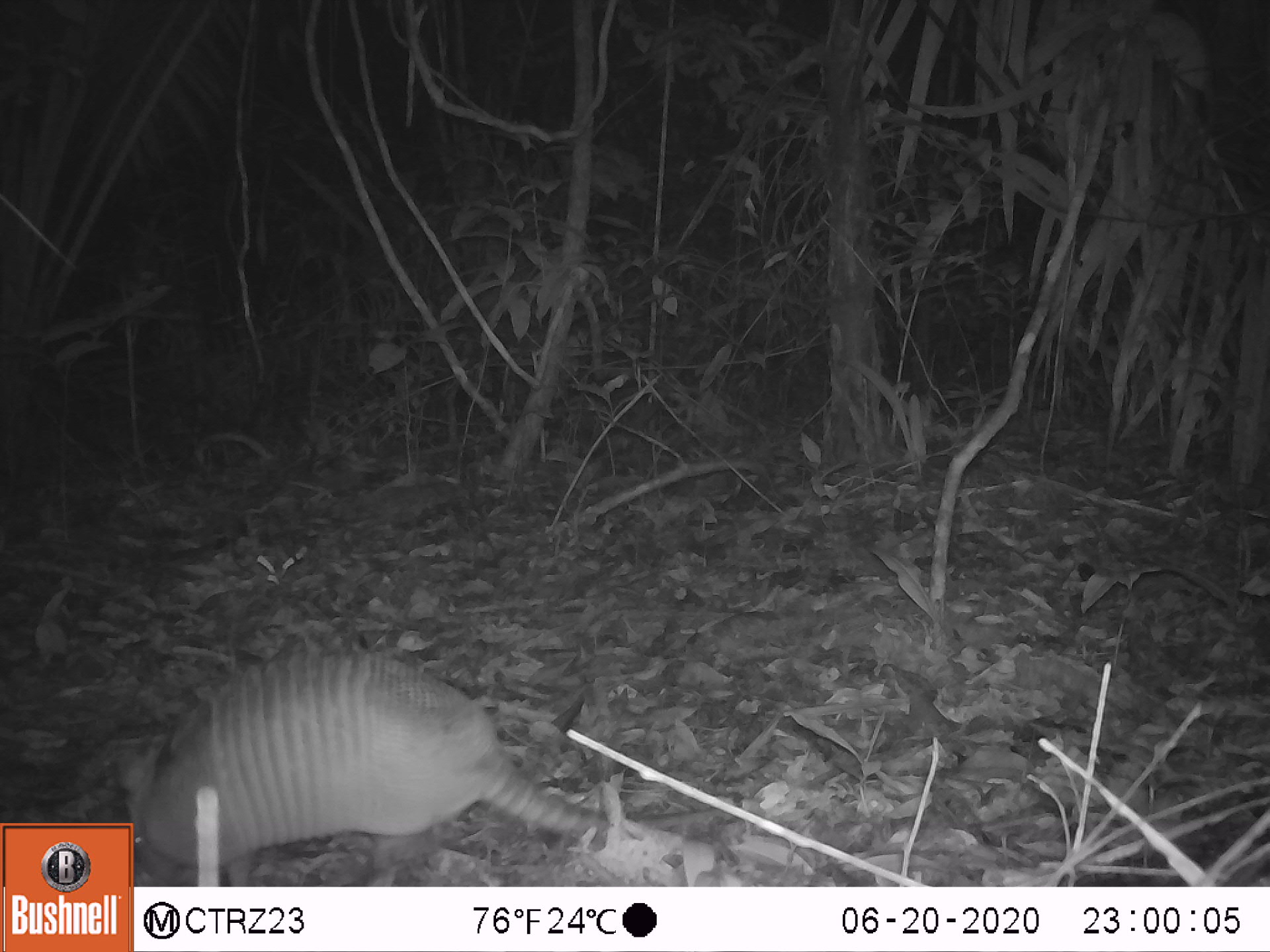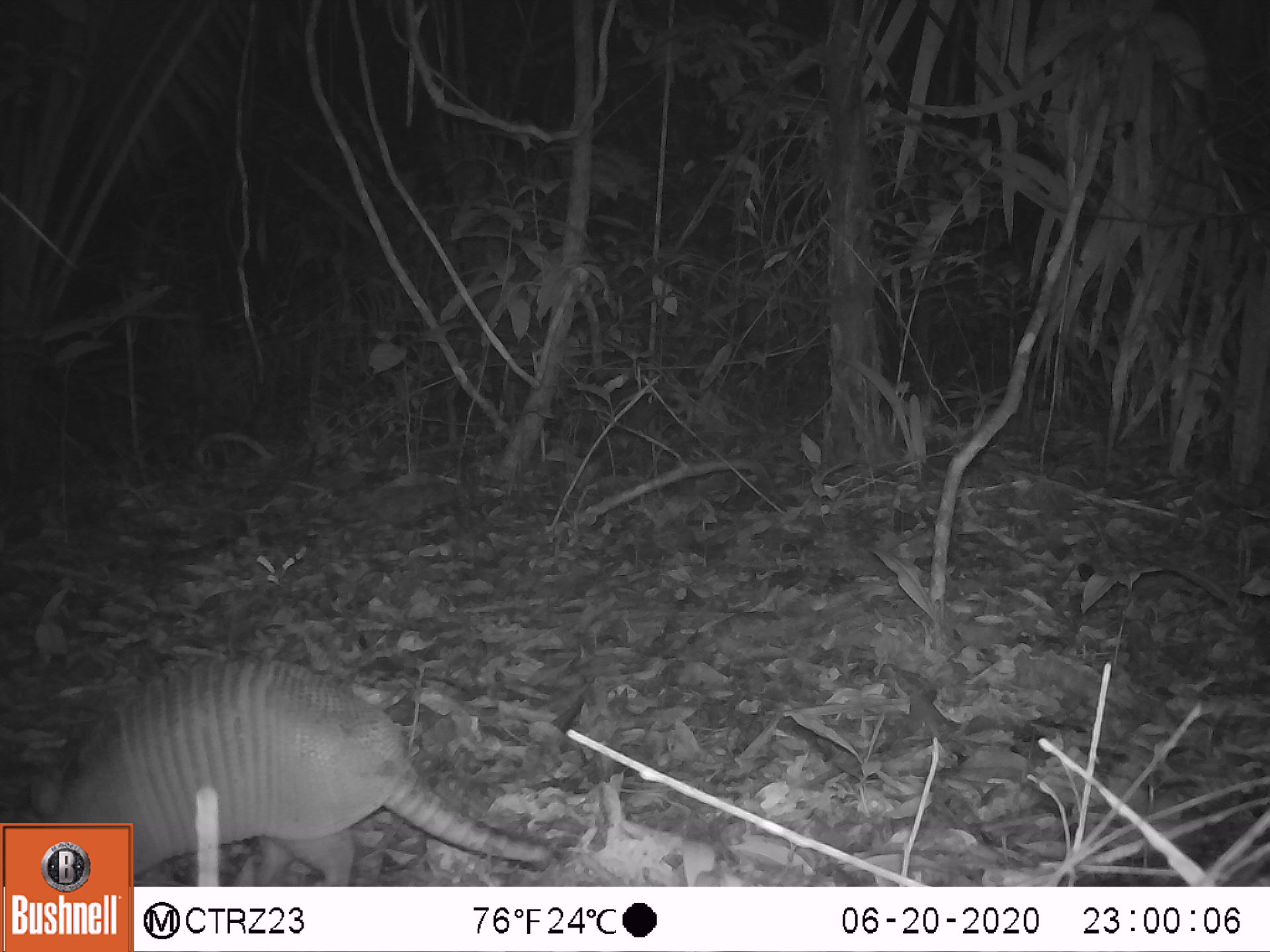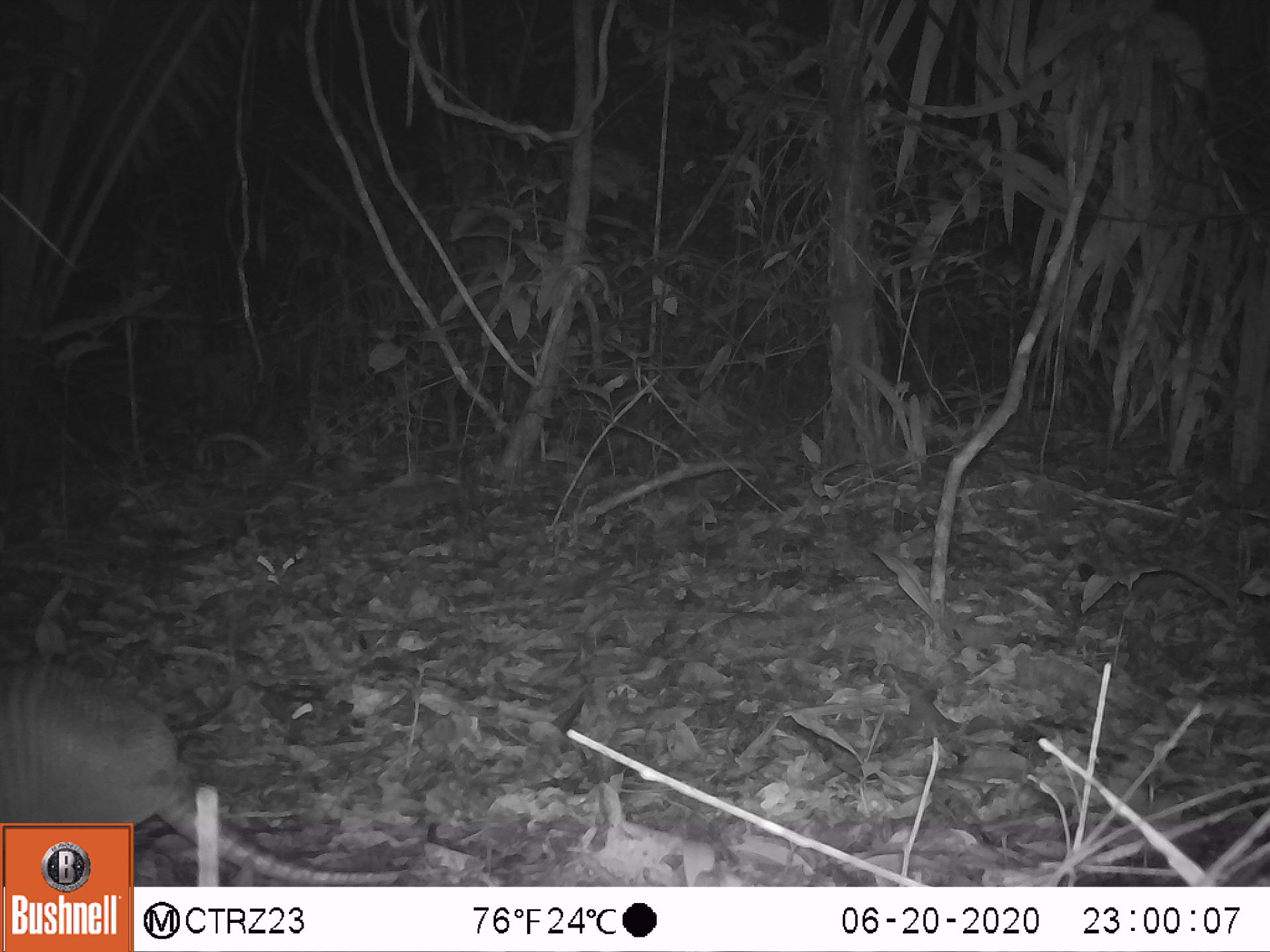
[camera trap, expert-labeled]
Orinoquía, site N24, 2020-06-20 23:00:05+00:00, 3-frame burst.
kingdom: Animalia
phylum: Chordata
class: Mammalia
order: Cingulata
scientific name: Cingulata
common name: armadillo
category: unknown armadillo